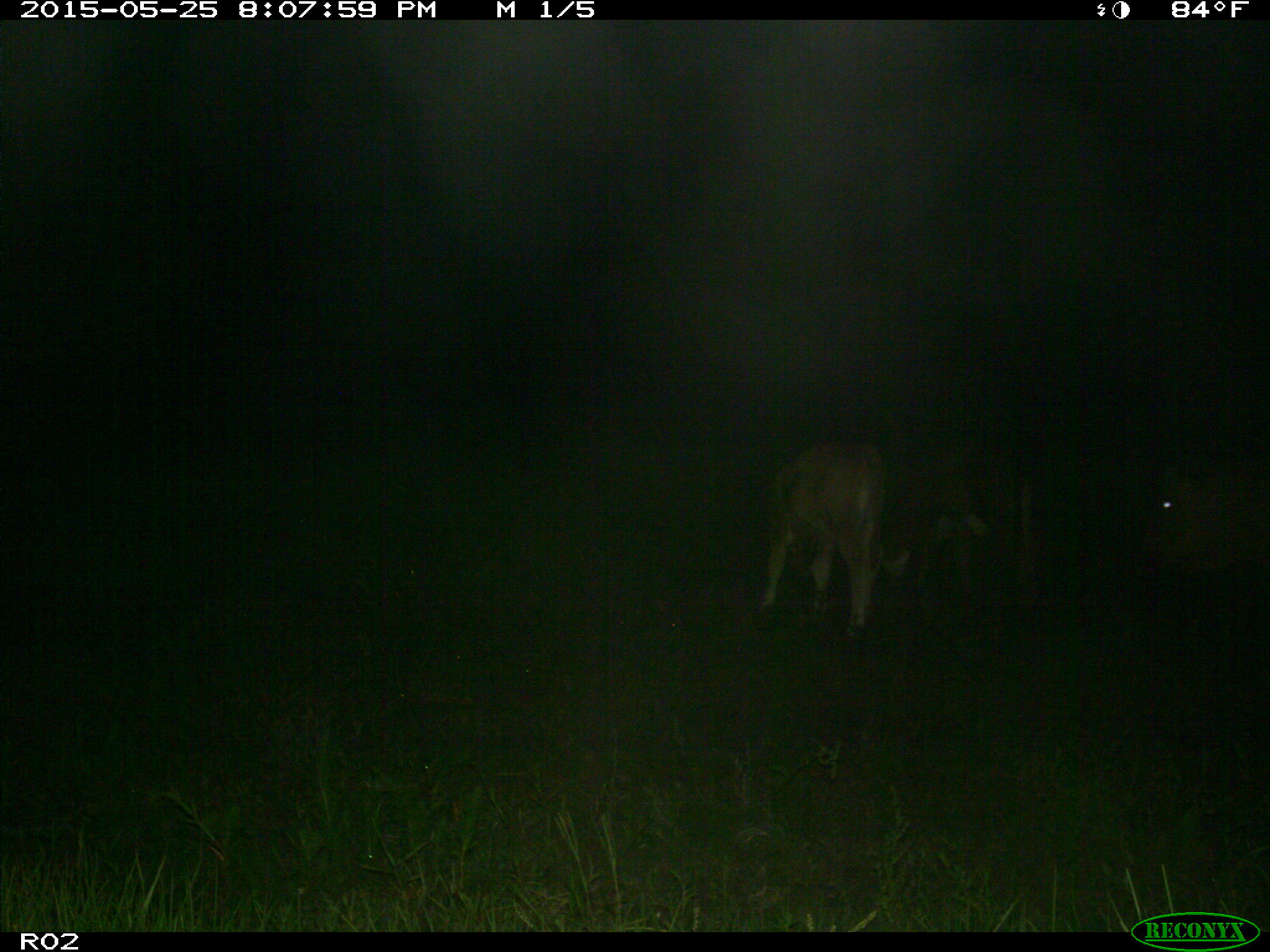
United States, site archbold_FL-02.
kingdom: Animalia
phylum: Chordata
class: Mammalia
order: Artiodactyla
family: Bovidae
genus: Bos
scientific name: Bos taurus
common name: domestic cow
Bos taurus (domestic cow).